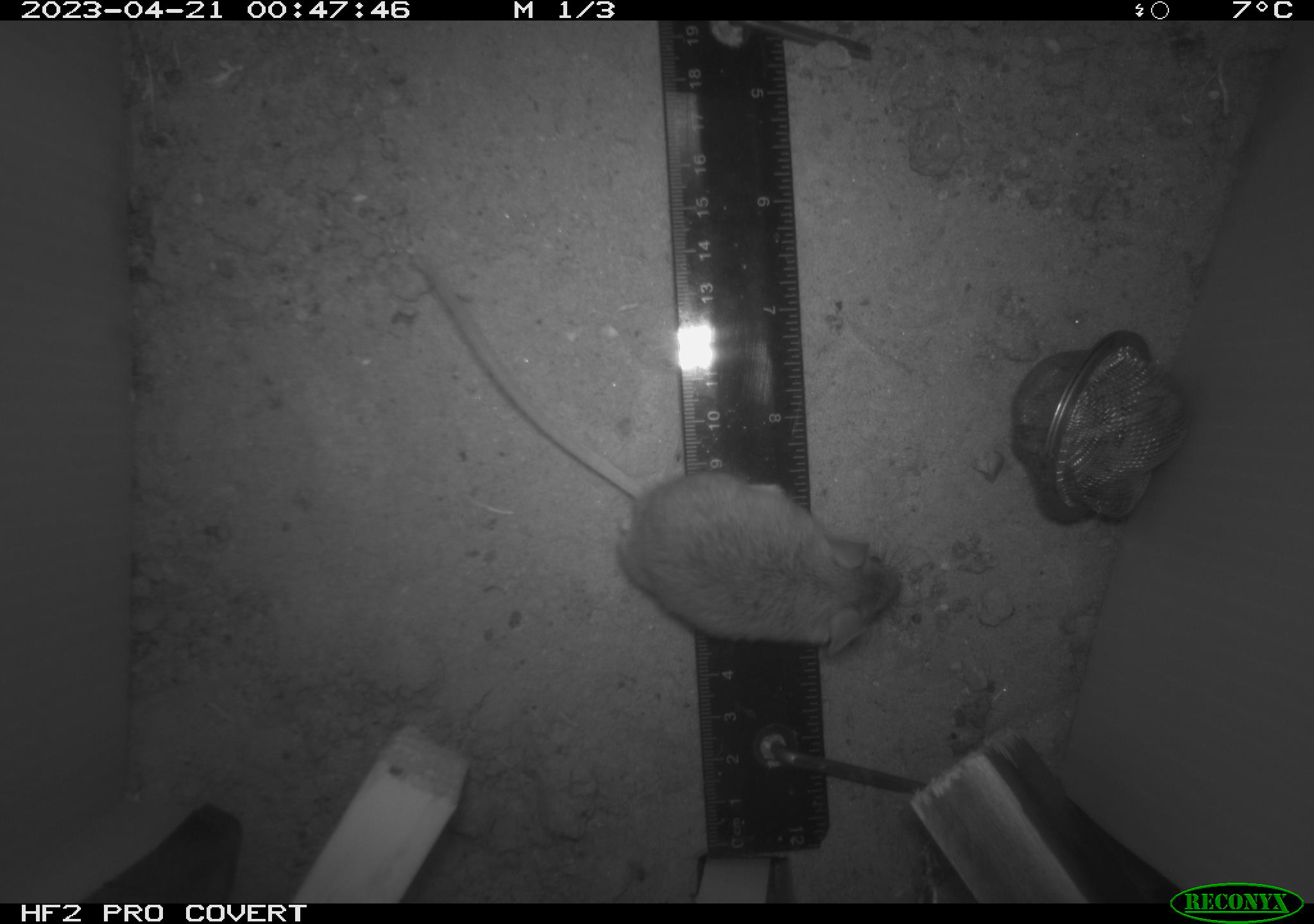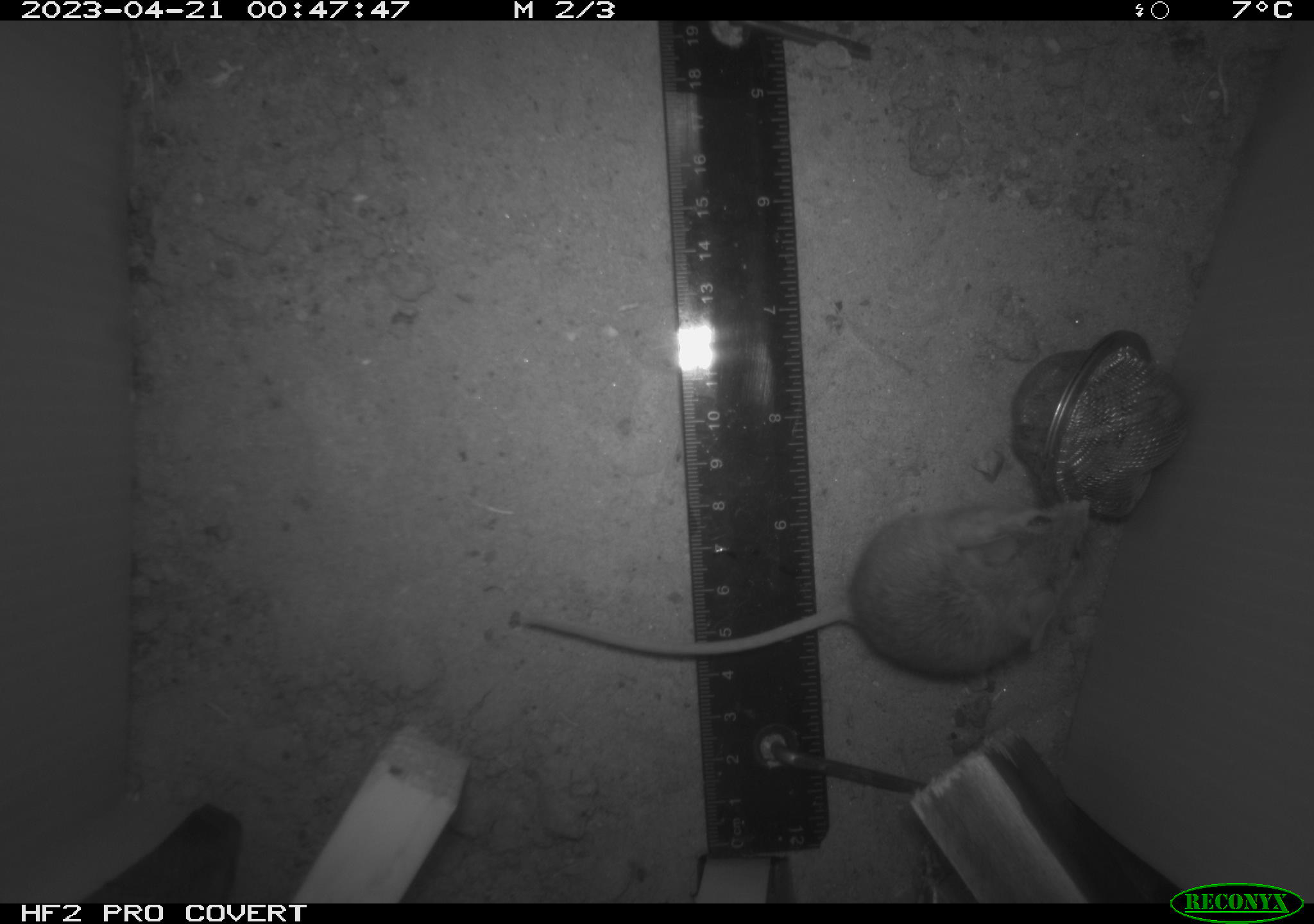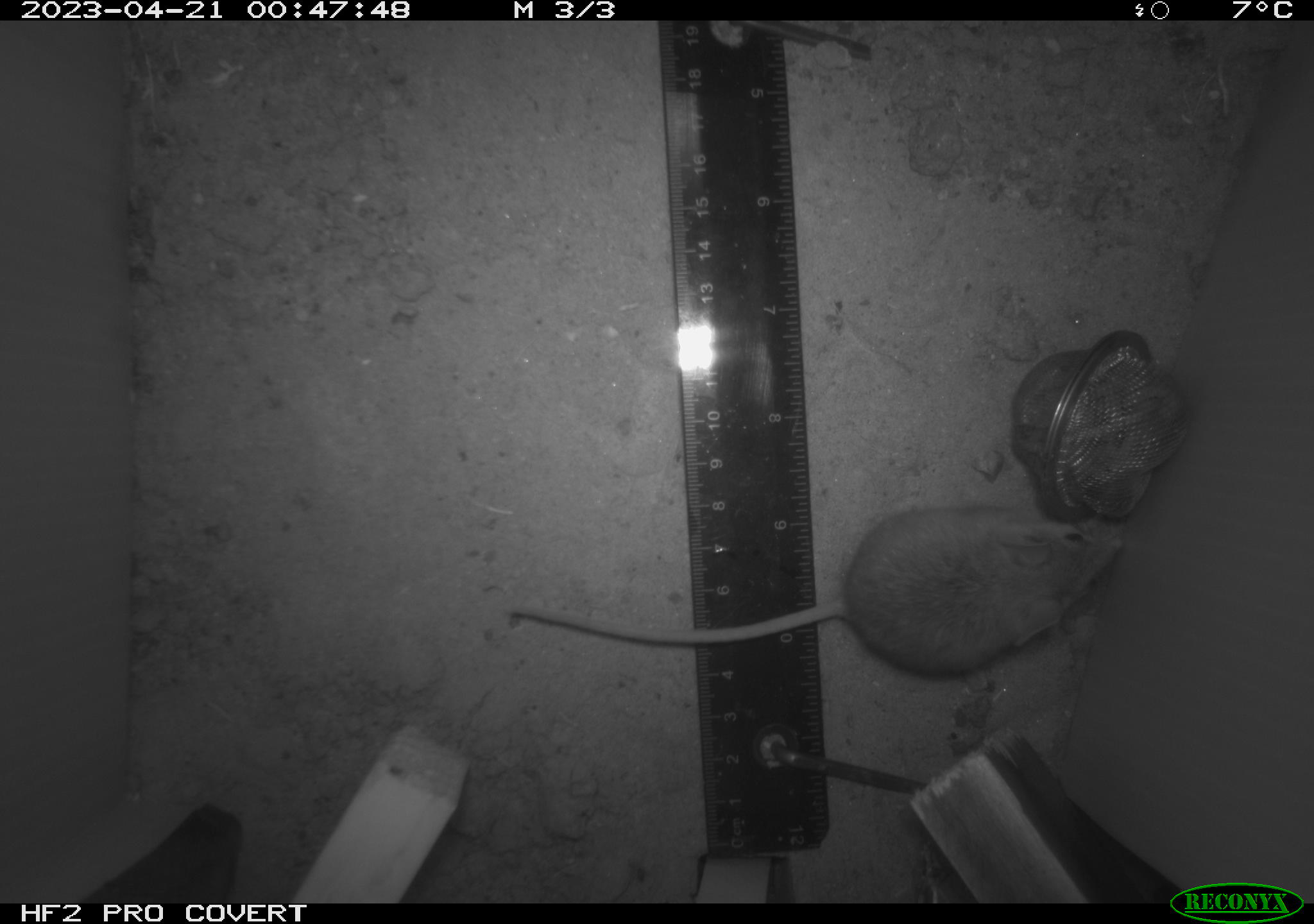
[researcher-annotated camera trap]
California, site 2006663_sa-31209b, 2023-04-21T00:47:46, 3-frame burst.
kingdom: Animalia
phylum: Chordata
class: Mammalia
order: Rodentia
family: Cricetidae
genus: Peromyscus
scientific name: Peromyscus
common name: deer mice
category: peromyscus species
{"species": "peromyscus species (deer mice) (Peromyscus)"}